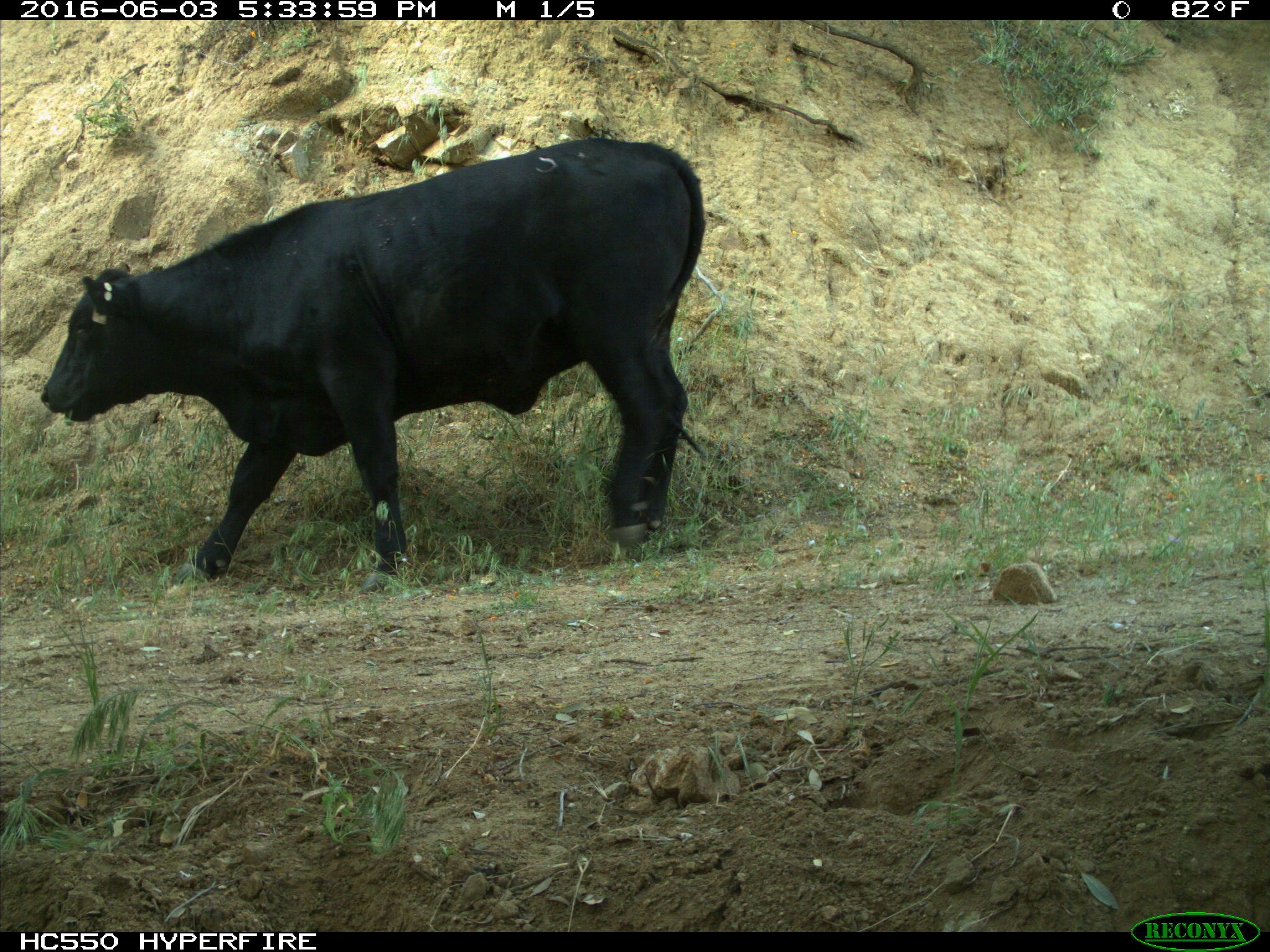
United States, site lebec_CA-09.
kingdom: Animalia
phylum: Chordata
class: Mammalia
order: Artiodactyla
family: Bovidae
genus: Bos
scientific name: Bos taurus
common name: domestic cow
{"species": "Bos taurus (domestic cow)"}